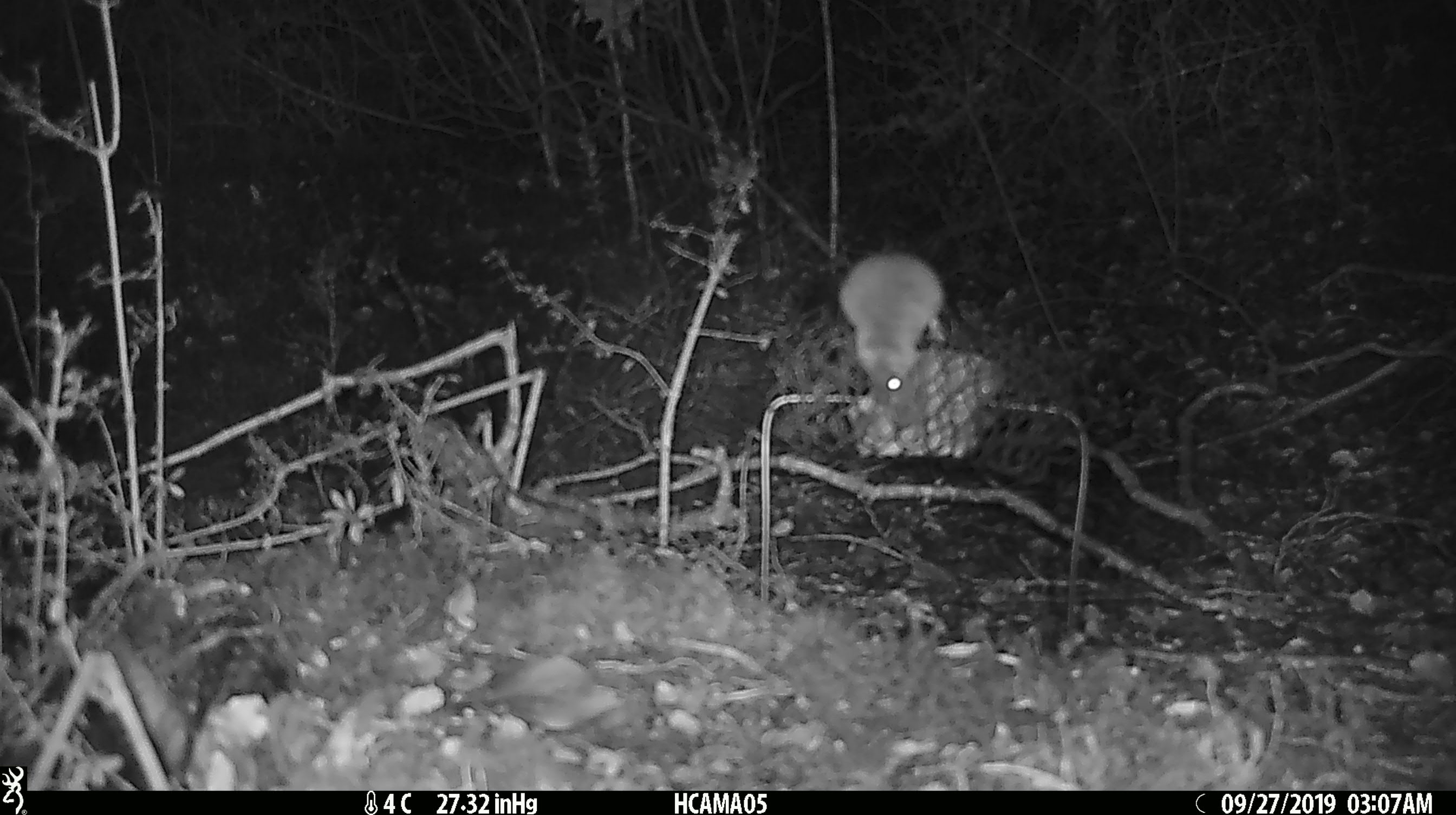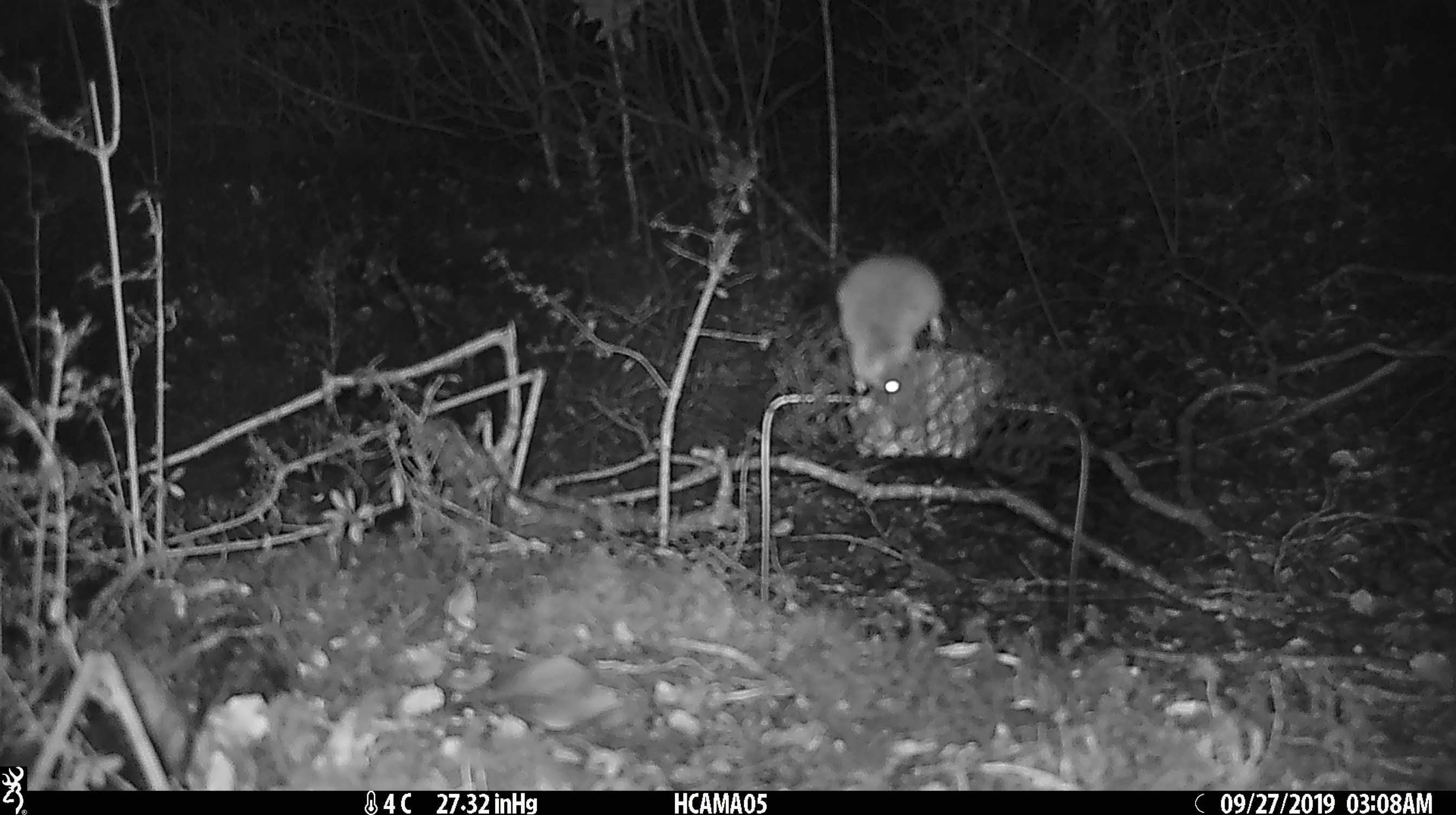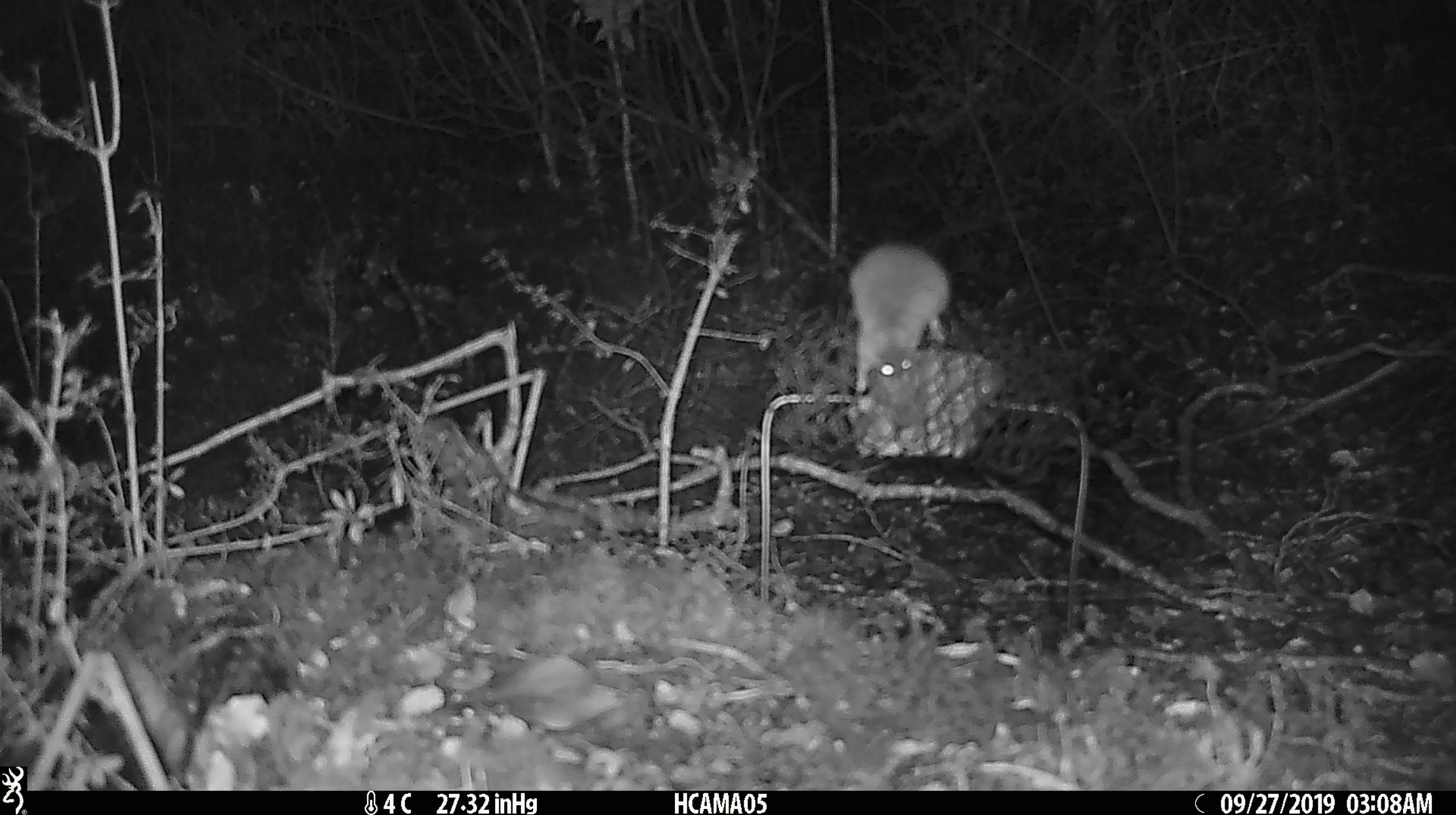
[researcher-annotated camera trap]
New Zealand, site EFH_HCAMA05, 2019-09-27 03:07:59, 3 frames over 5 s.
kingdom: Animalia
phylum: Chordata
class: Mammalia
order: Rodentia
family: Muridae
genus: Mus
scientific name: Mus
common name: mouse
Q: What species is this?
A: Mouse (Mus).